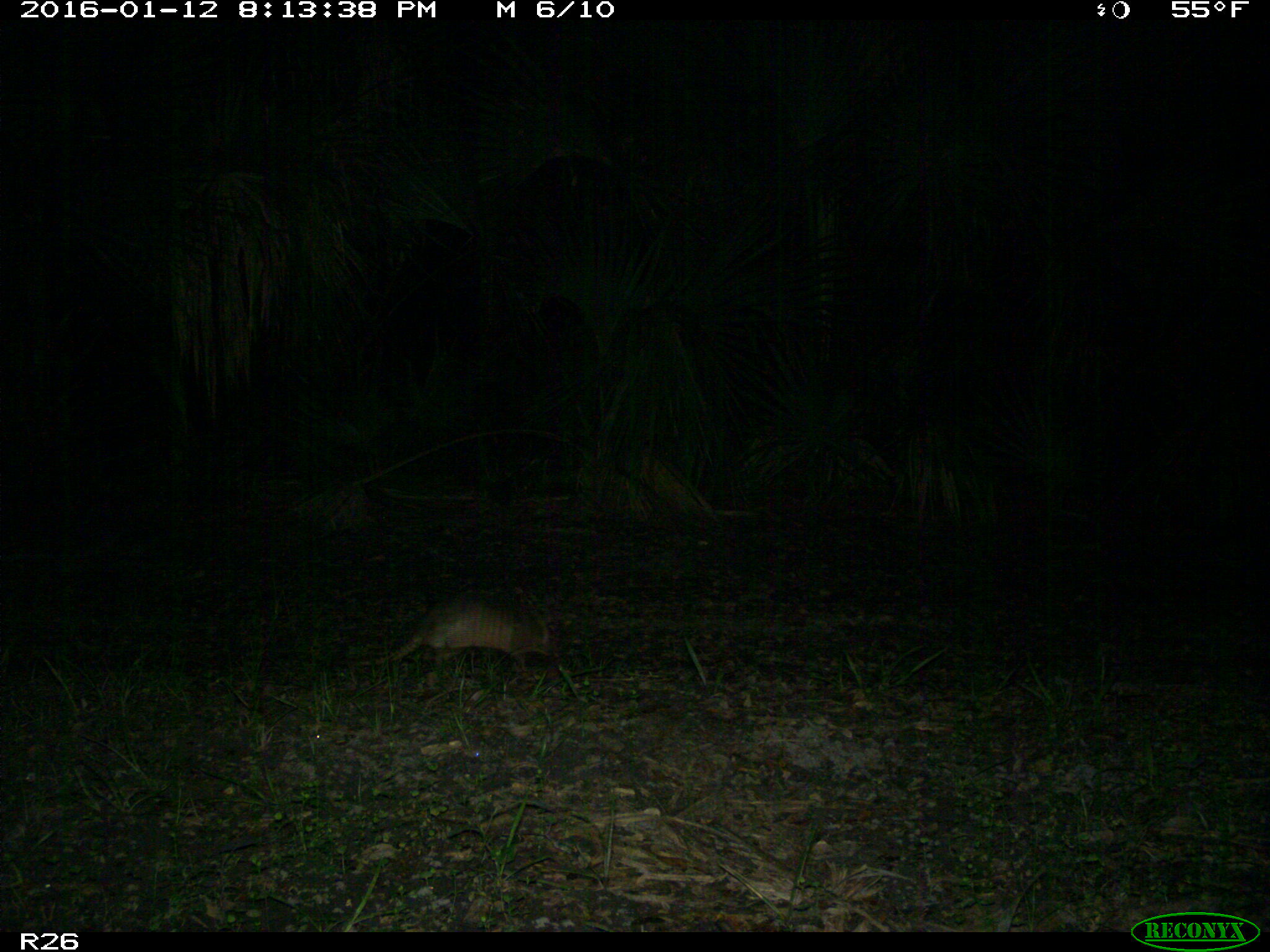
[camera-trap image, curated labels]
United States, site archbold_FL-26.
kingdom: Animalia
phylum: Chordata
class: Mammalia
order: Cingulata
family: Dasypodidae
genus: Dasypus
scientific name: Dasypus novemcinctus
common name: nine-banded armadillo